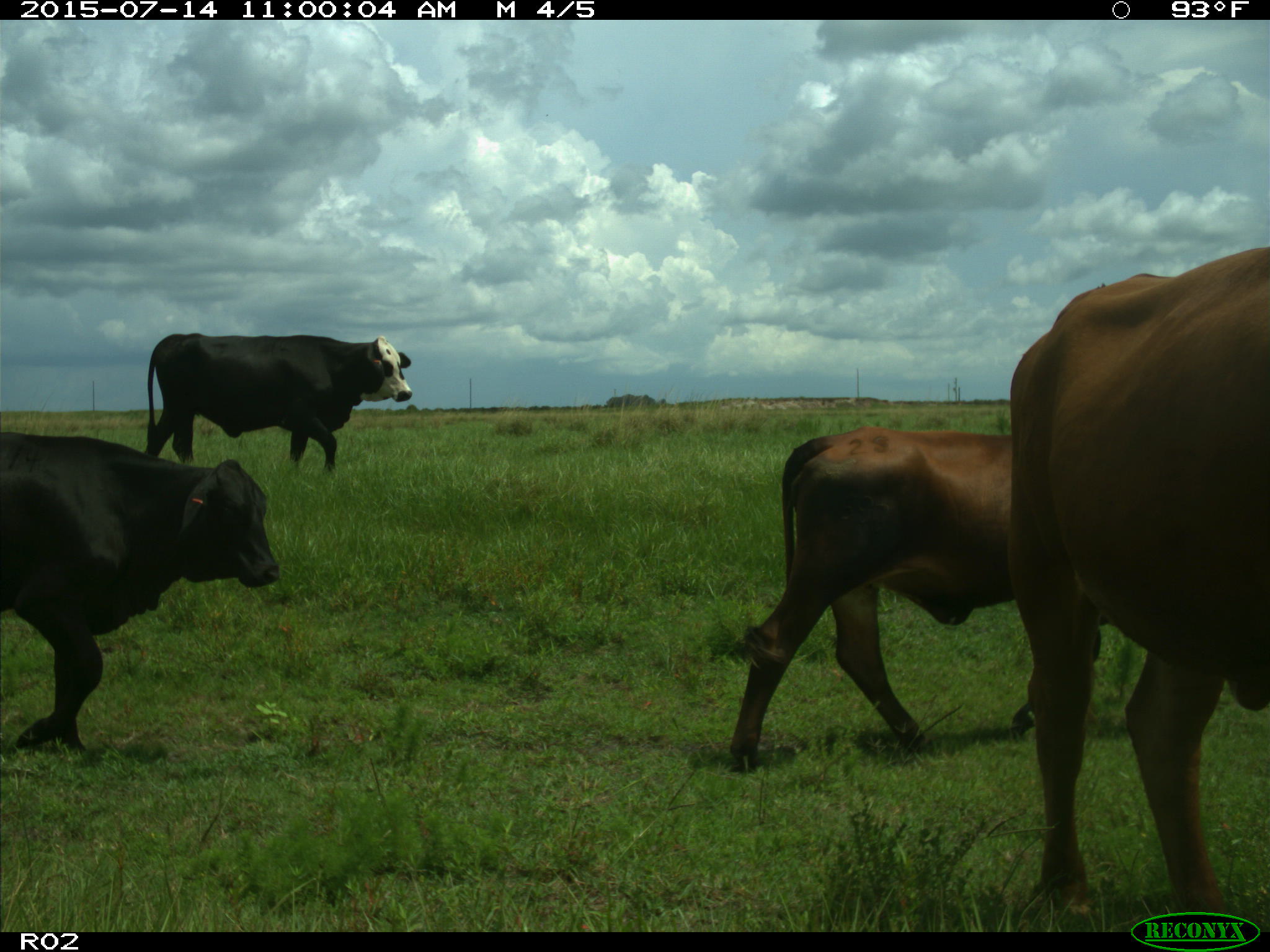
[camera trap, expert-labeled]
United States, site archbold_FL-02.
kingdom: Animalia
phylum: Chordata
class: Mammalia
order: Artiodactyla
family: Bovidae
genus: Bos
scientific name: Bos taurus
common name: domestic cow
Bos taurus (domestic cow).